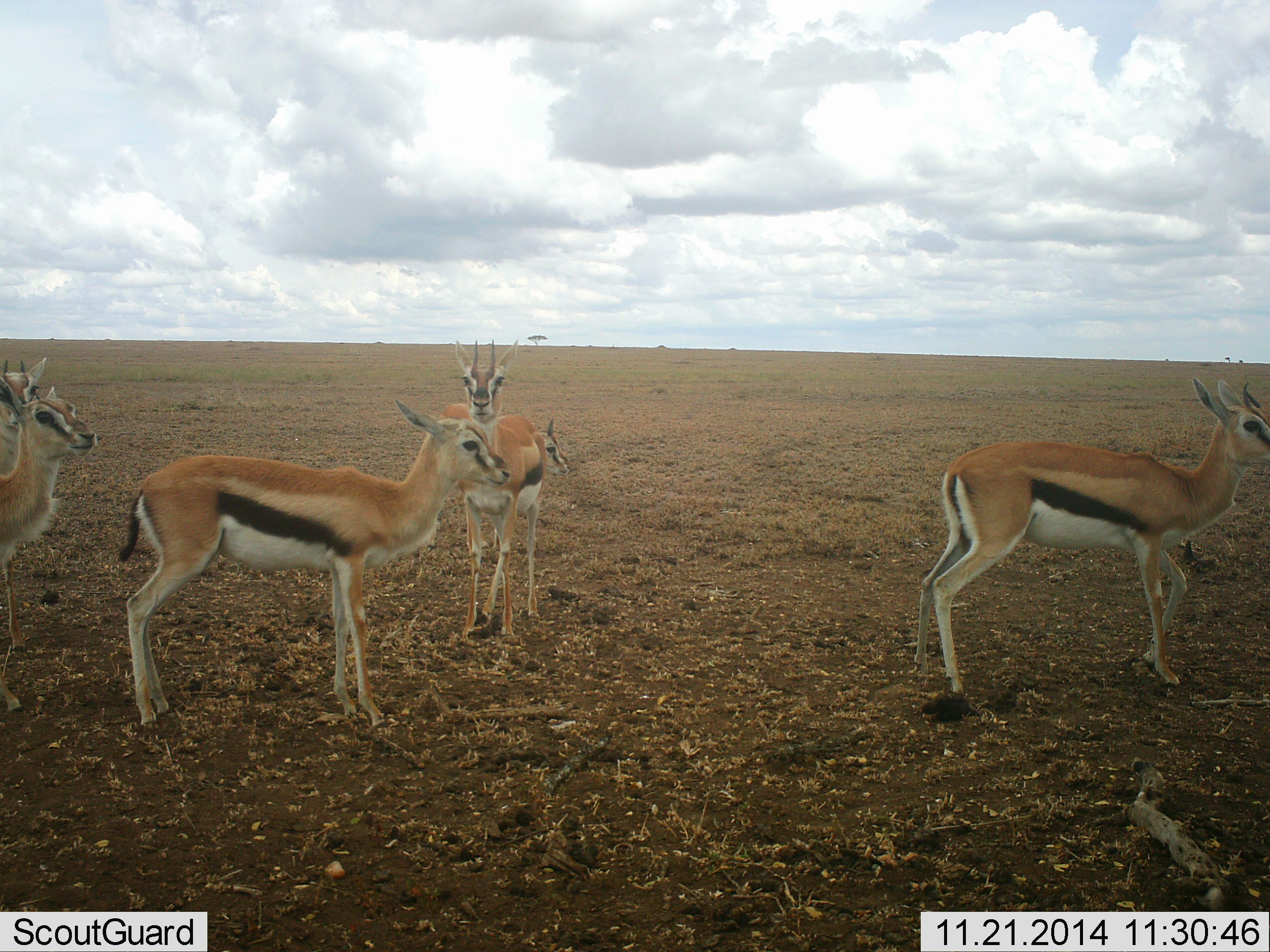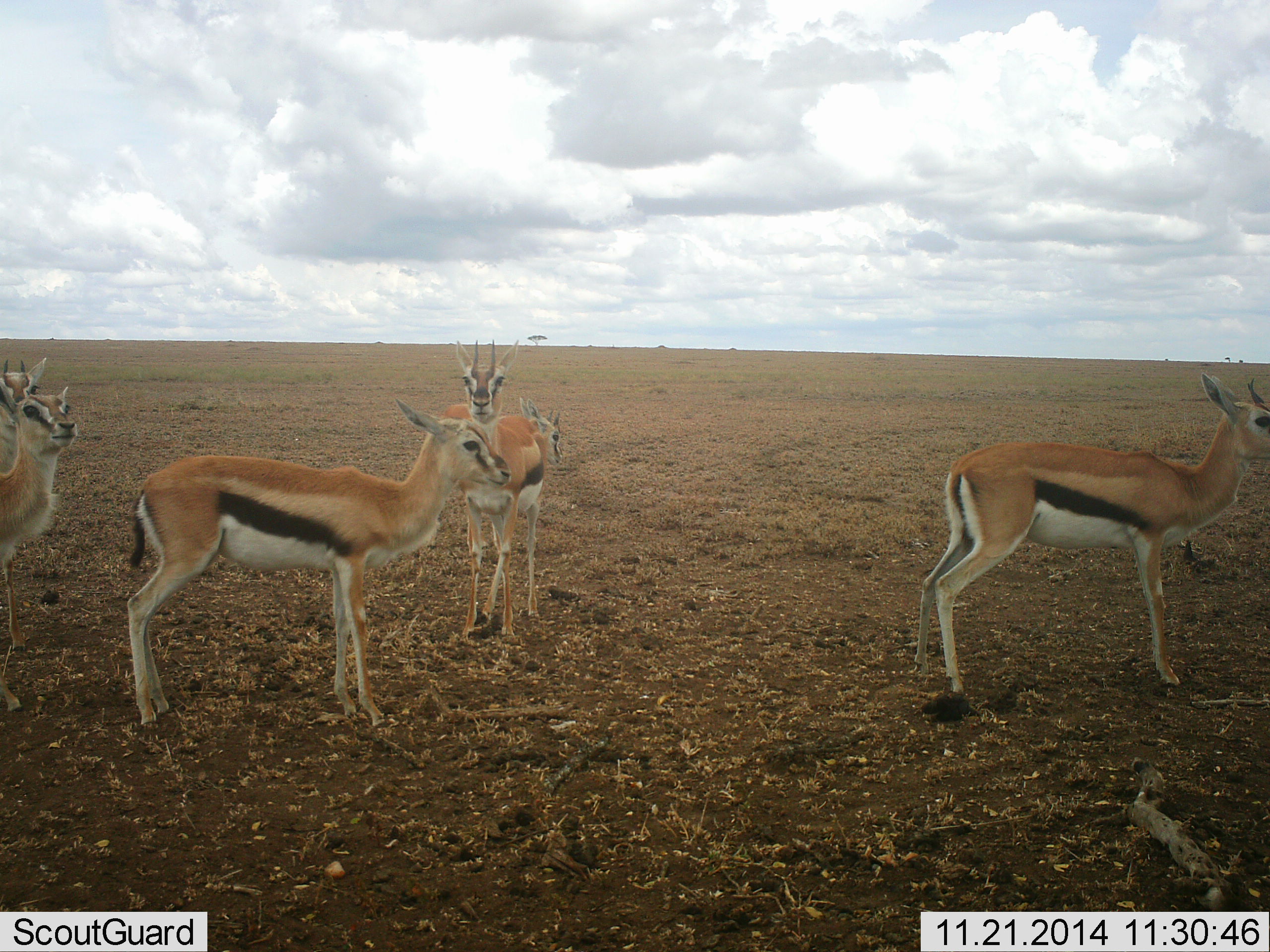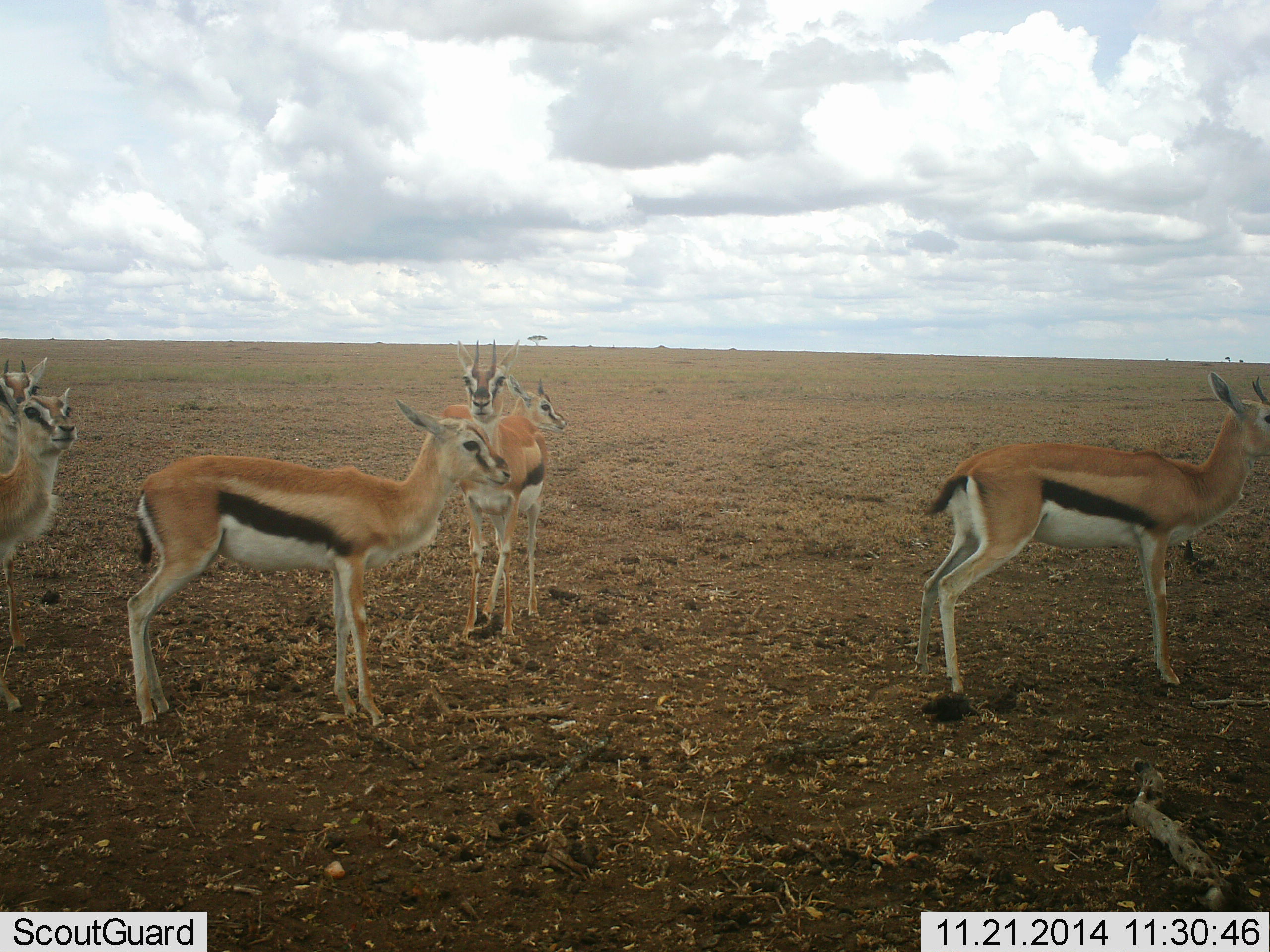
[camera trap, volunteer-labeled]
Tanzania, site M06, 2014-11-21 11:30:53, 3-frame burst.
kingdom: Animalia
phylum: Chordata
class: Mammalia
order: Artiodactyla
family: Bovidae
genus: Eudorcas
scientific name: Eudorcas thomsonii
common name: thomson's gazelle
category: gazellethomsons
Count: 6.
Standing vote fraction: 100%.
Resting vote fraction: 0%.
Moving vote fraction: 20%.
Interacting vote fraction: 10%.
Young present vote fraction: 20%.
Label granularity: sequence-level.